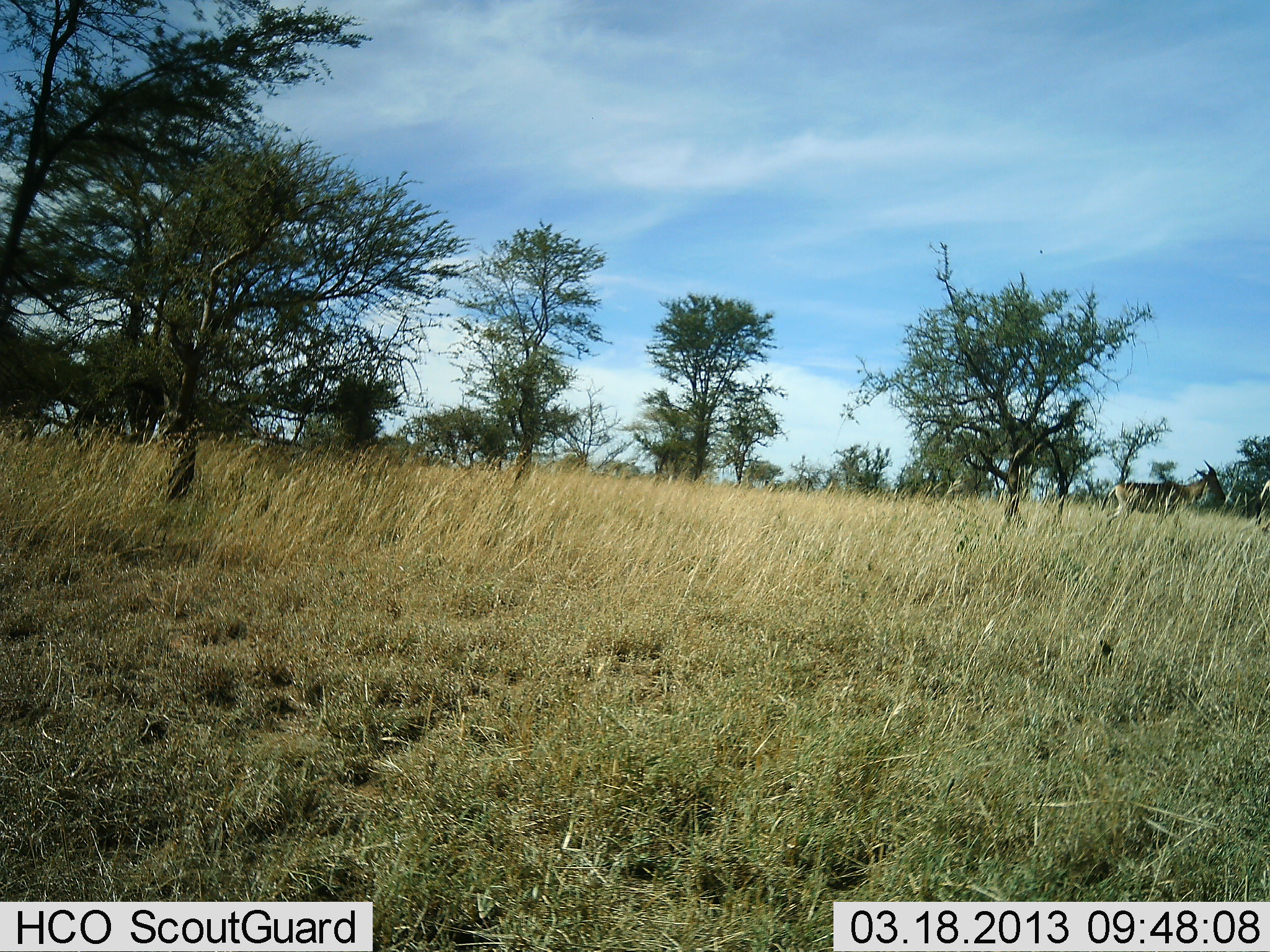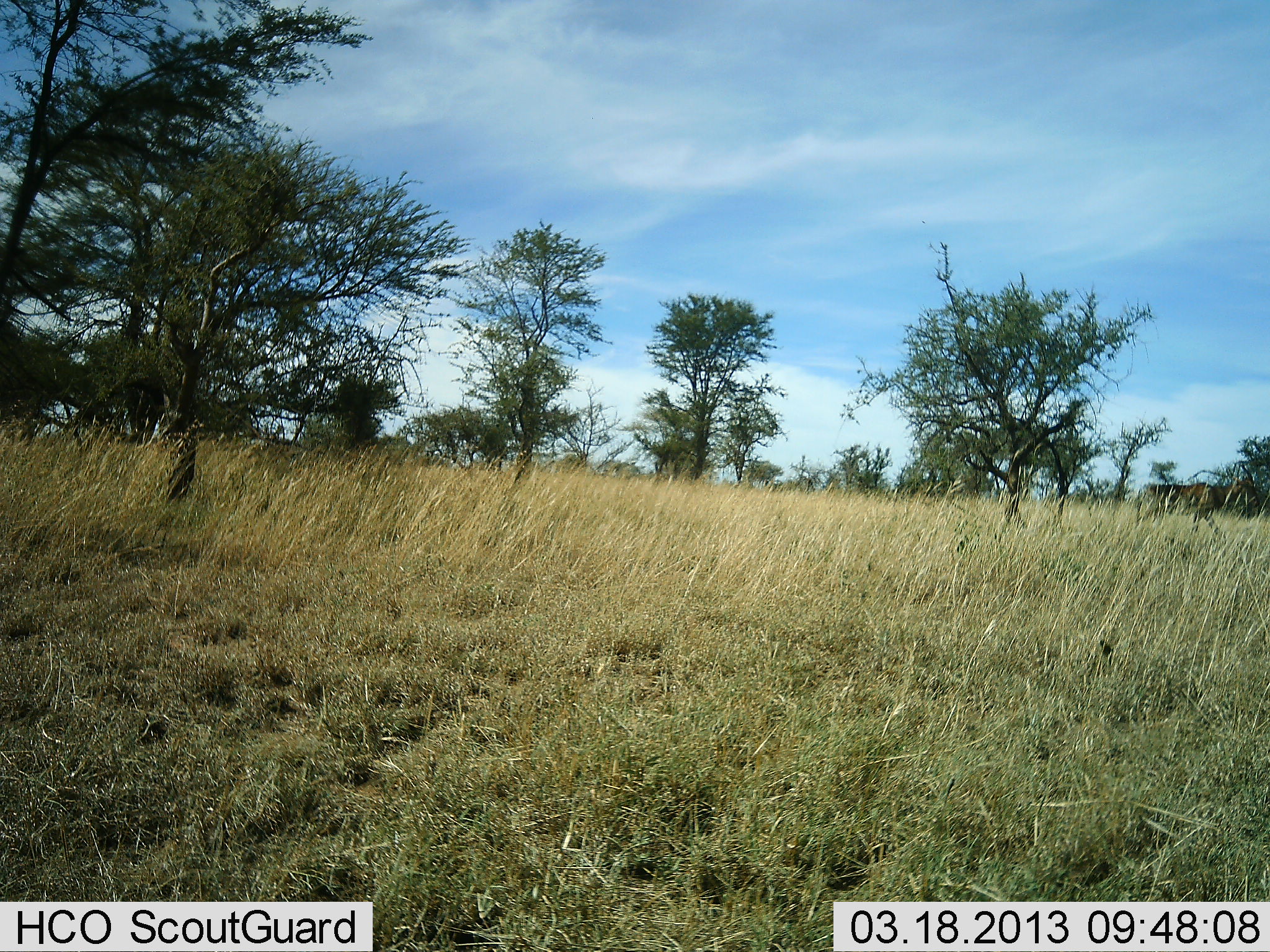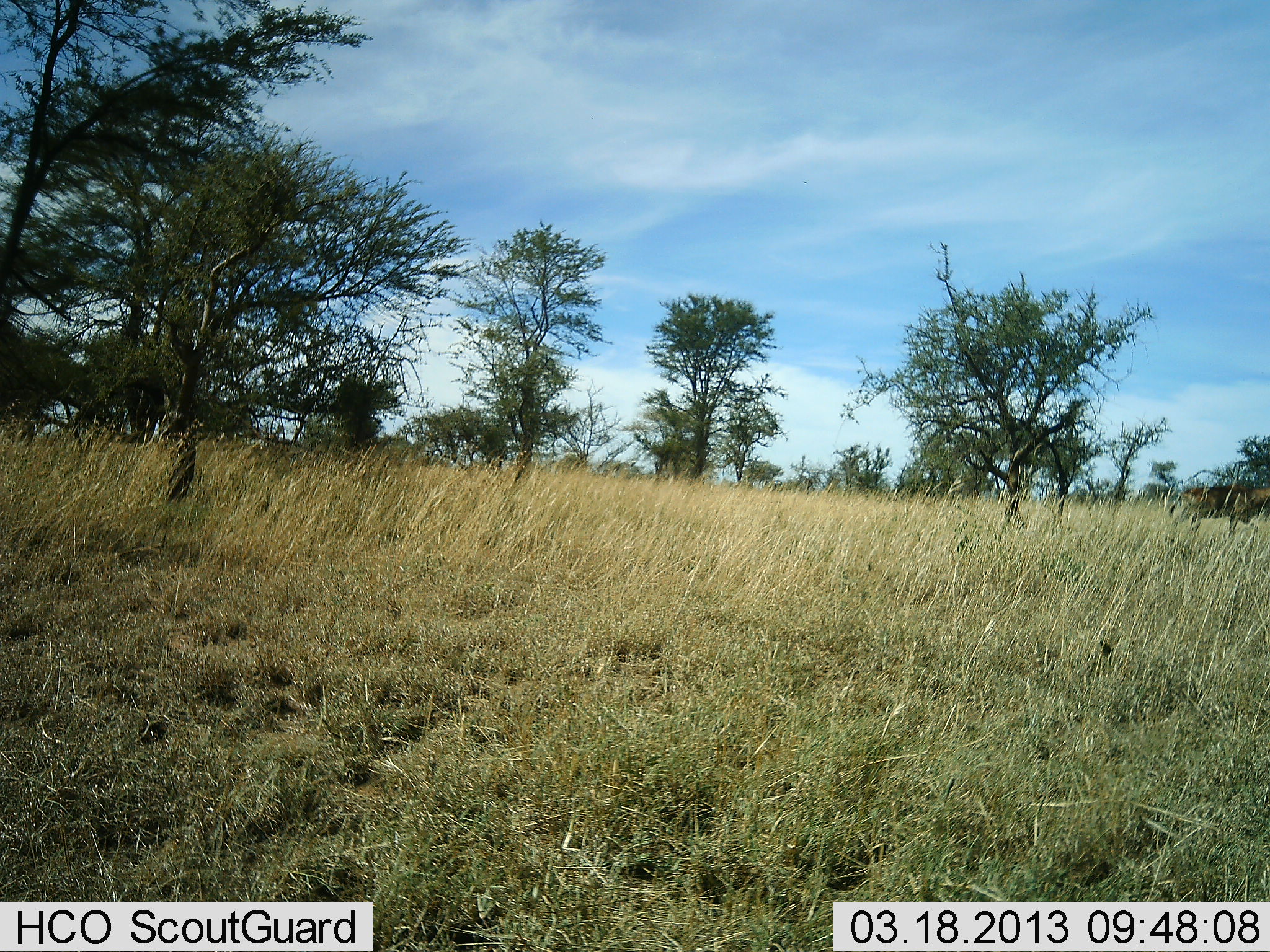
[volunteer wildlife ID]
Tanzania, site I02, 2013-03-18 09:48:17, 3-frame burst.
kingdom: Animalia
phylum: Chordata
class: Mammalia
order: Artiodactyla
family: Bovidae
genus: Damaliscus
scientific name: Damaliscus lunatus jimela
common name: topi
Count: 2.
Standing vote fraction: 0%.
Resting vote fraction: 0%.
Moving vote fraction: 100%.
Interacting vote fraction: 0%.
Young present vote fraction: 0%.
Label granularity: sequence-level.